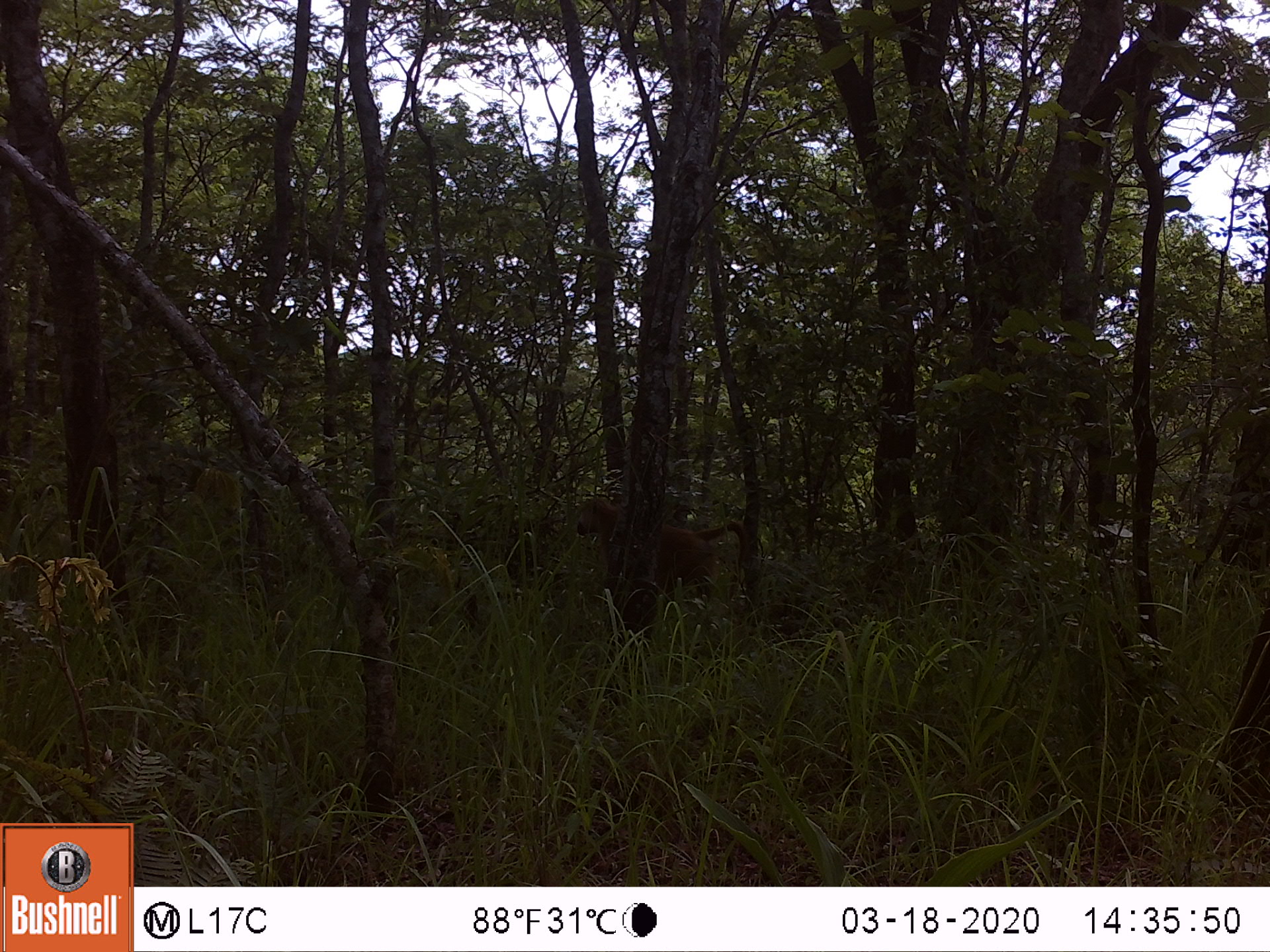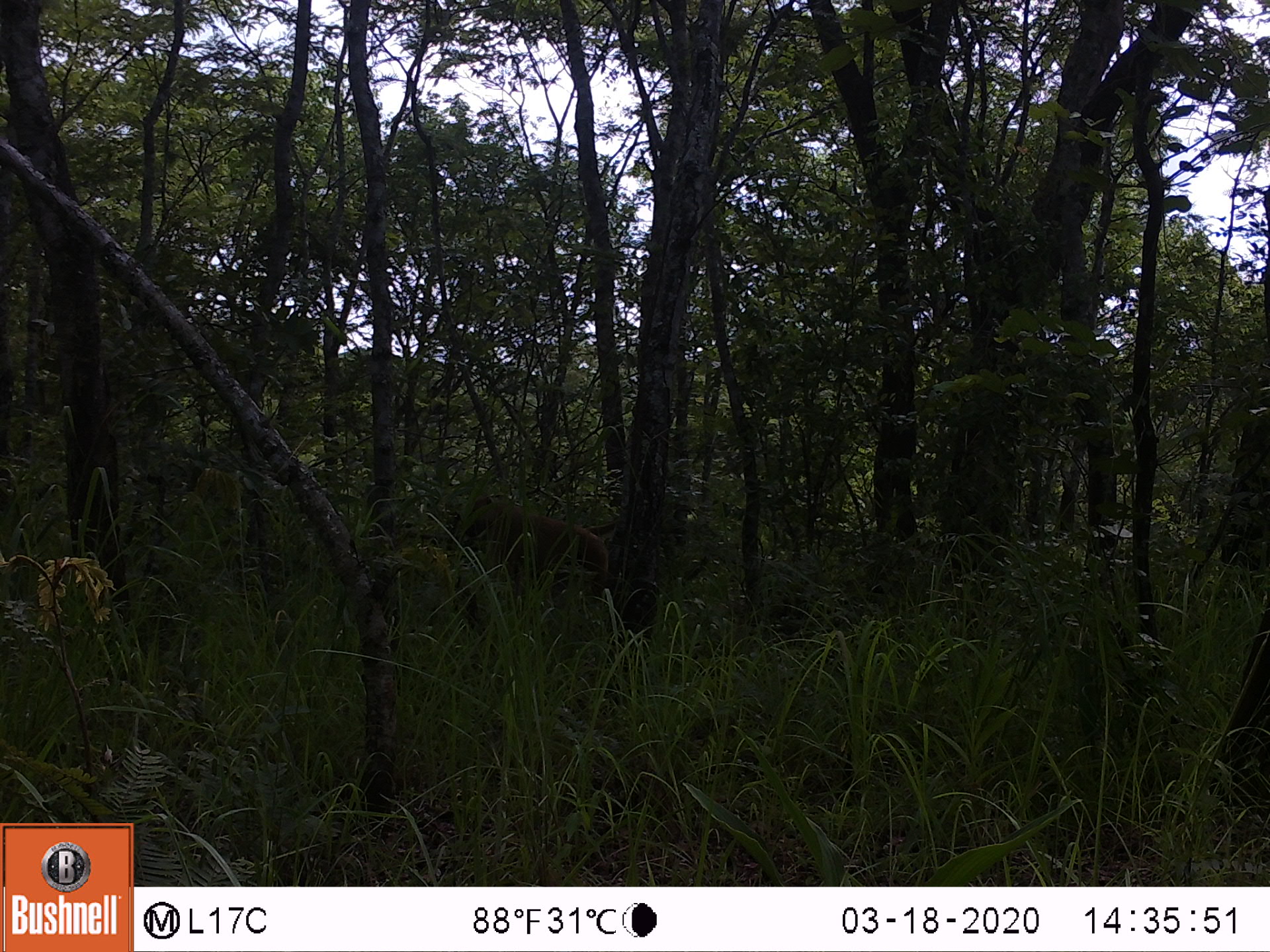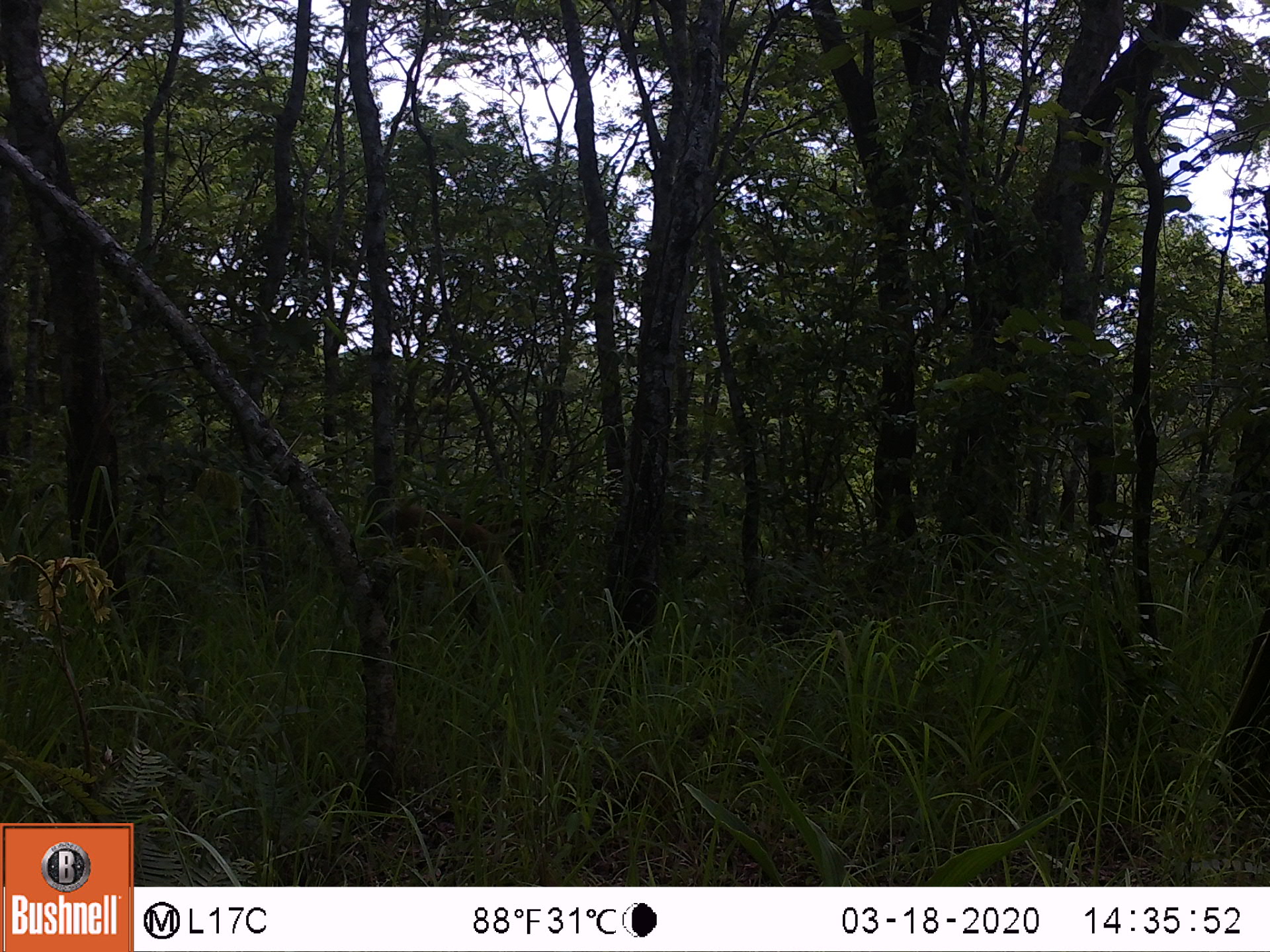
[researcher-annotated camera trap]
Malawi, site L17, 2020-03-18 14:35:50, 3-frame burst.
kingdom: Animalia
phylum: Chordata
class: Mammalia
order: Primates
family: Cercopithecidae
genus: Papio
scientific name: Papio cynocephalus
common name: yellow baboon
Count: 1.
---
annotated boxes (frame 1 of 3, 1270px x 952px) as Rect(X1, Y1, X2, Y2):
yellow baboon: Rect(570, 495, 752, 616)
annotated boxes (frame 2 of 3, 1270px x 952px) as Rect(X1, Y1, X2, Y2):
yellow baboon: Rect(455, 491, 619, 611)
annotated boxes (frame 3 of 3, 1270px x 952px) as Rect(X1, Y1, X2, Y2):
yellow baboon: Rect(383, 504, 538, 585)